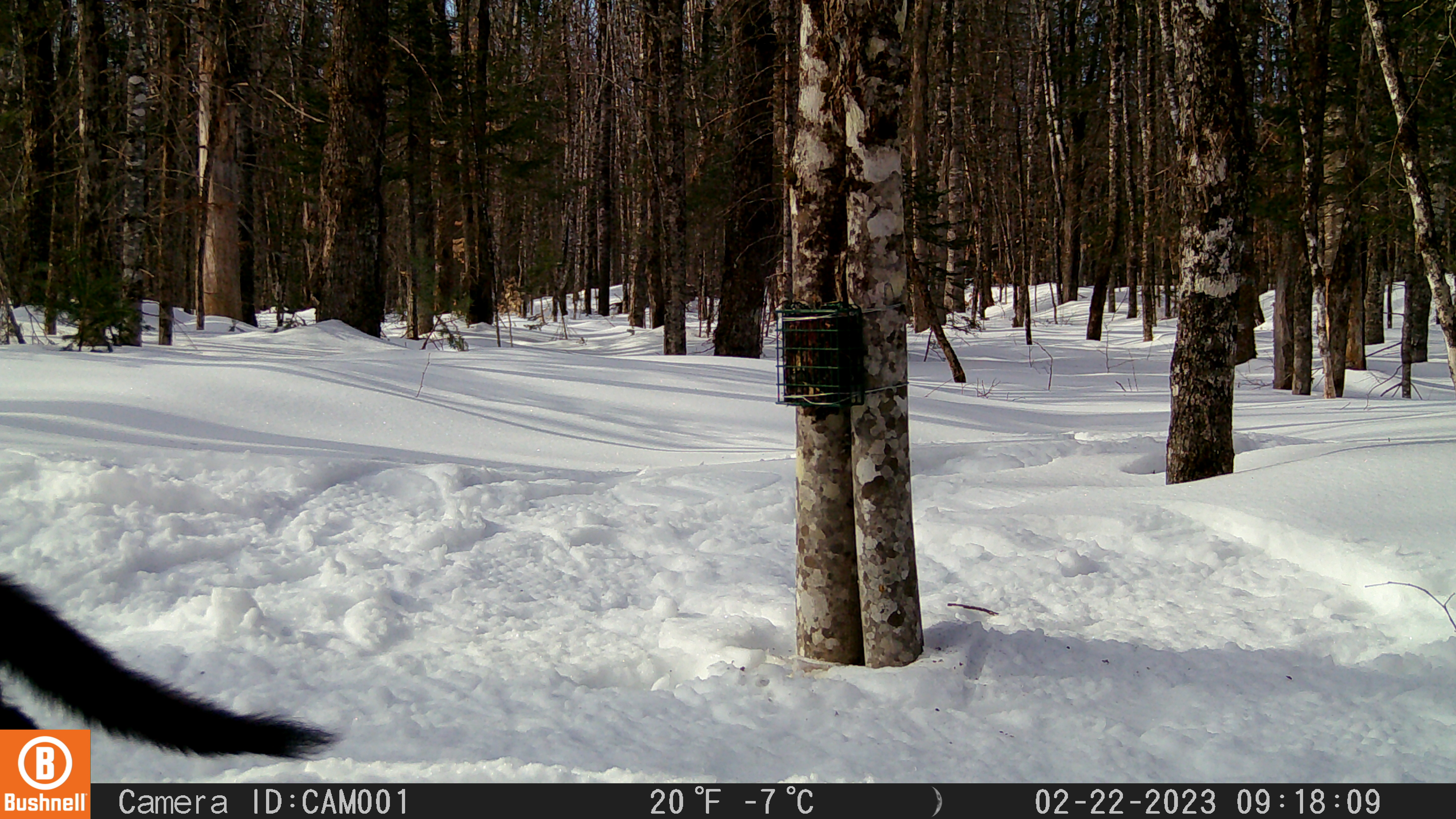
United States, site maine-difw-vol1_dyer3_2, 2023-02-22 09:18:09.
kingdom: Animalia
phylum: Chordata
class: Mammalia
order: Carnivora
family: Mustelidae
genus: Pekania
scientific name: Pekania pennanti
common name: fisher